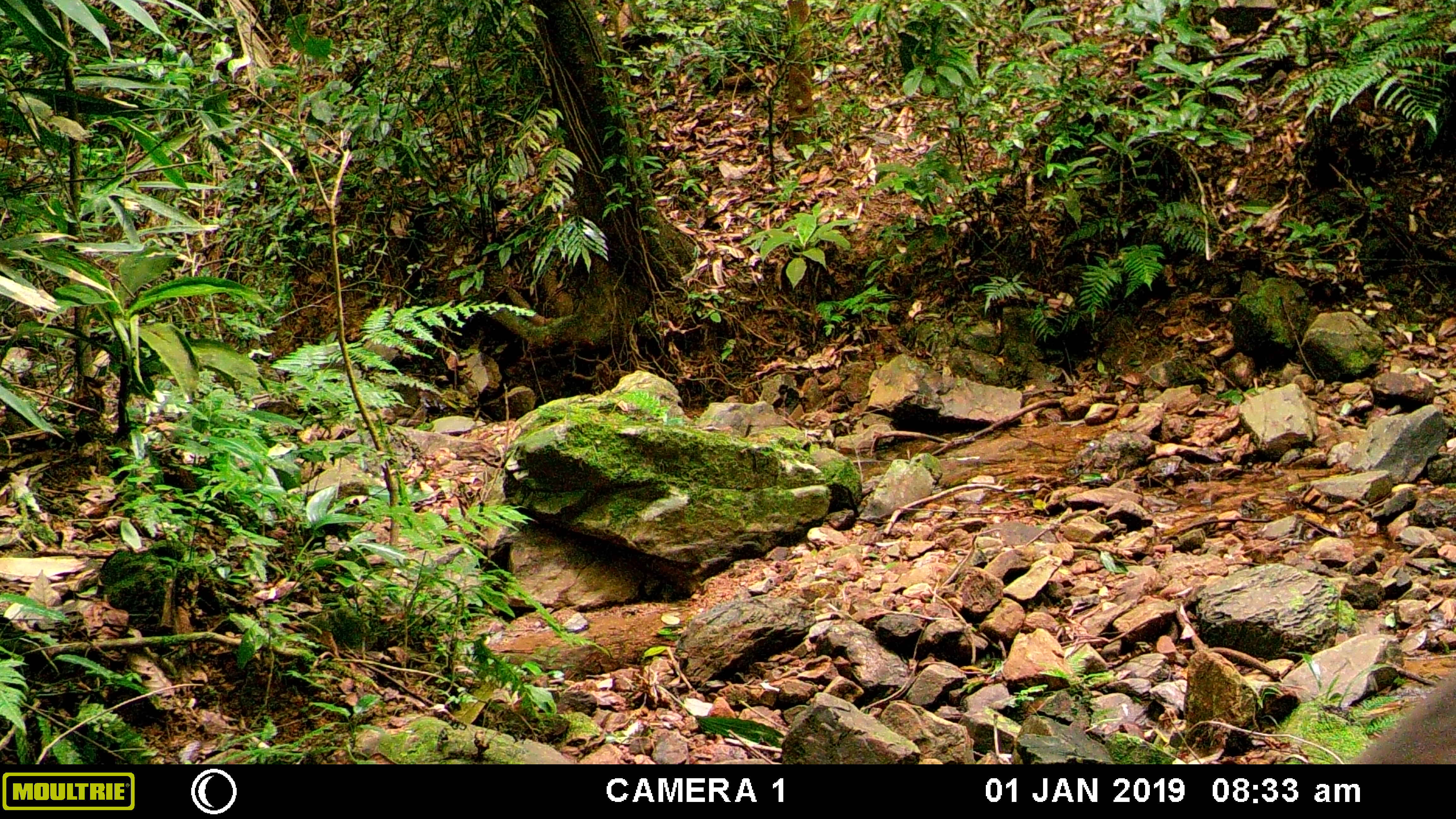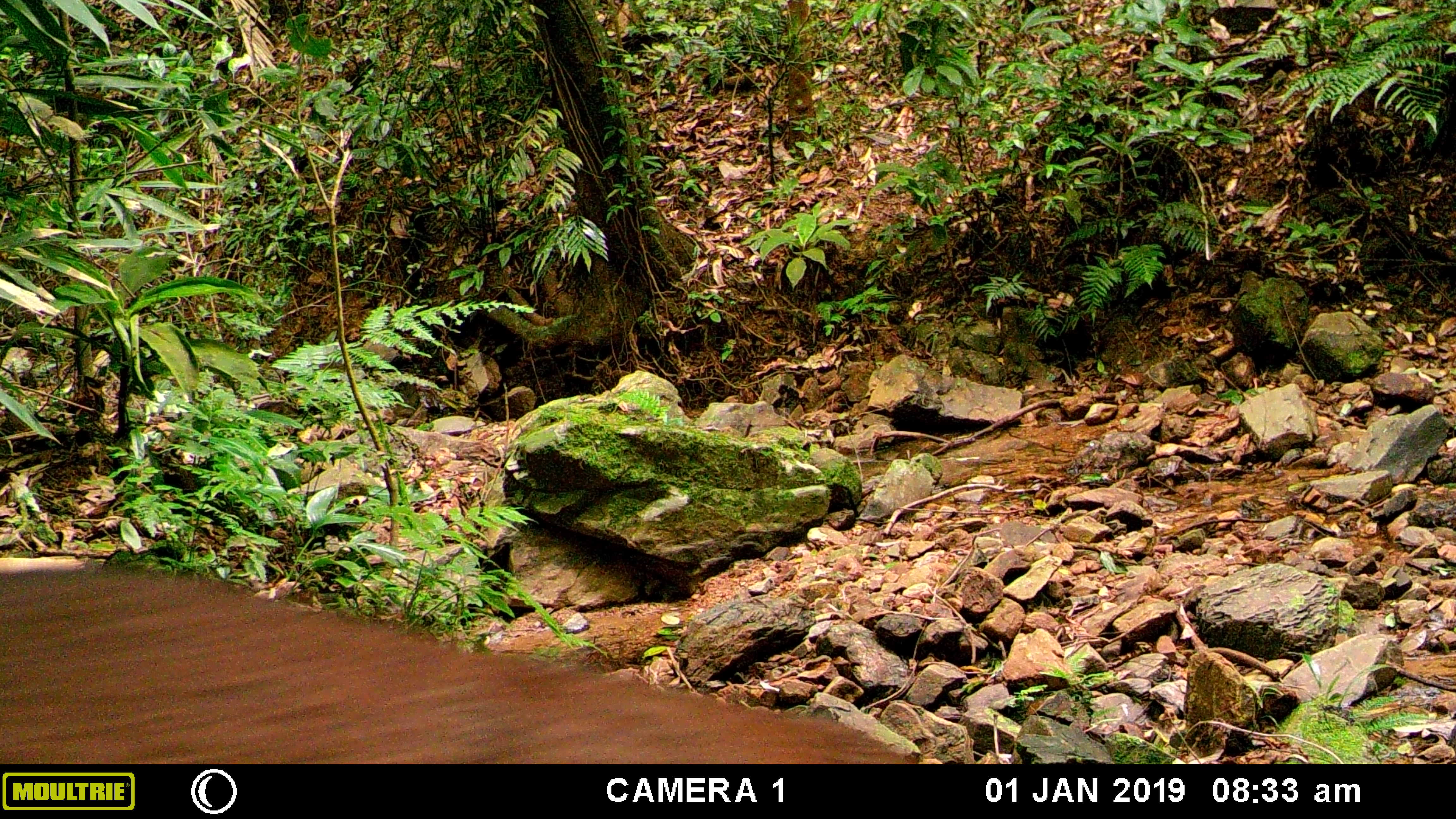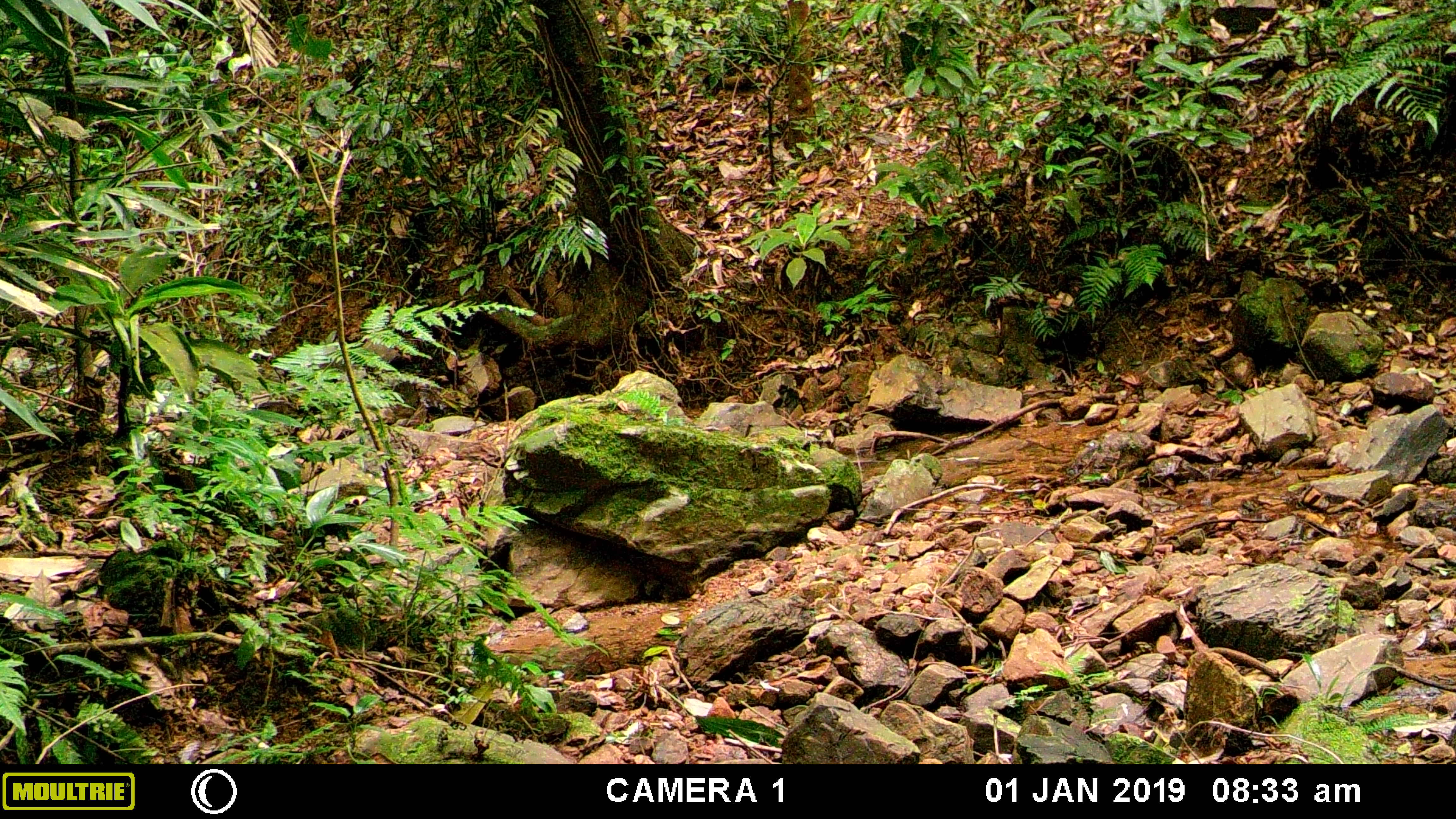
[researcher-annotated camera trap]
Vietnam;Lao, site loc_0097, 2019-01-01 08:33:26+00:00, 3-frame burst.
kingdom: Animalia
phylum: Chordata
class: Mammalia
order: Artiodactyla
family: Cervidae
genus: Muntiacus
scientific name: Muntiacus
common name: muntjacs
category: unidentified muntjac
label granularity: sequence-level